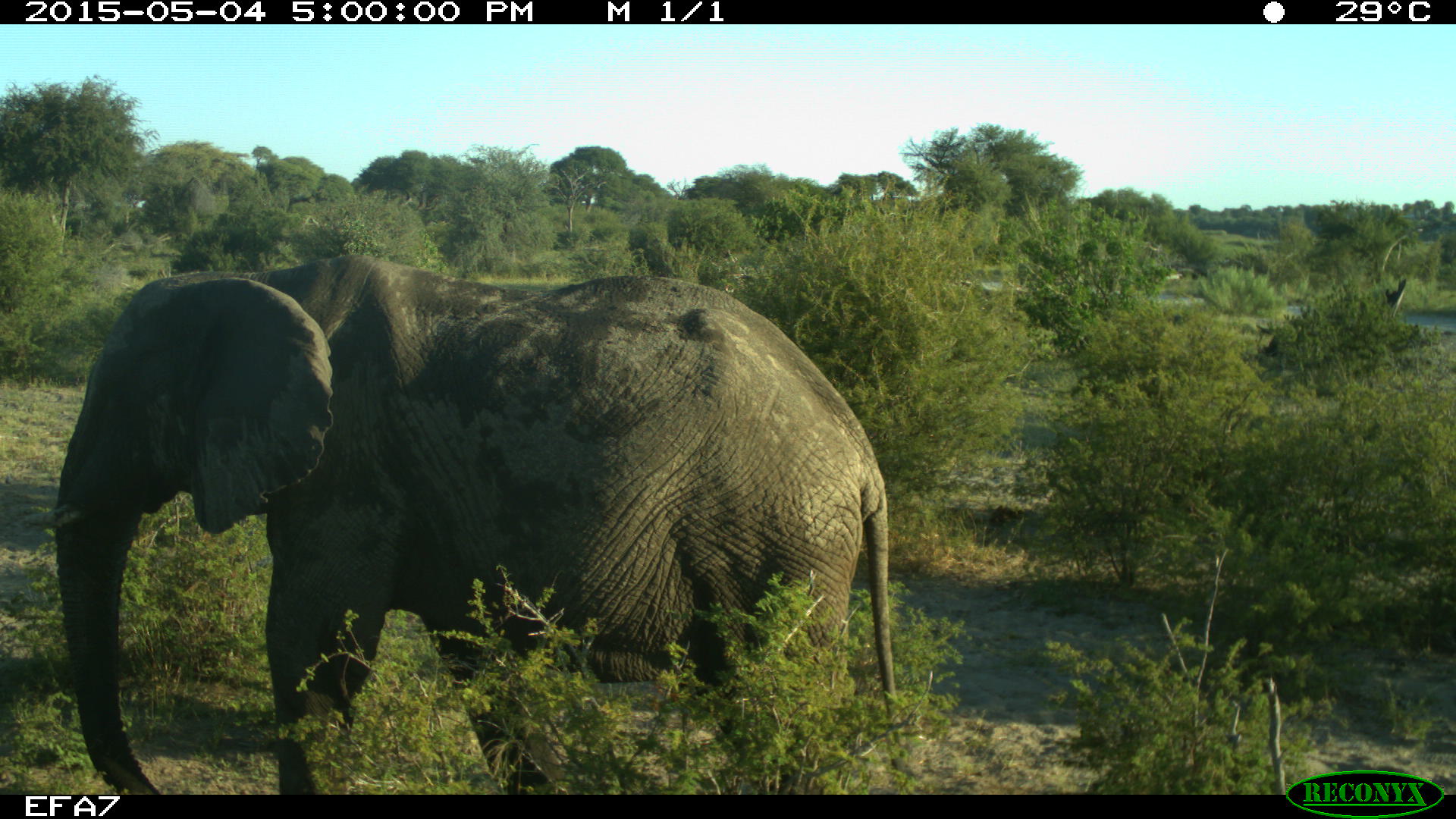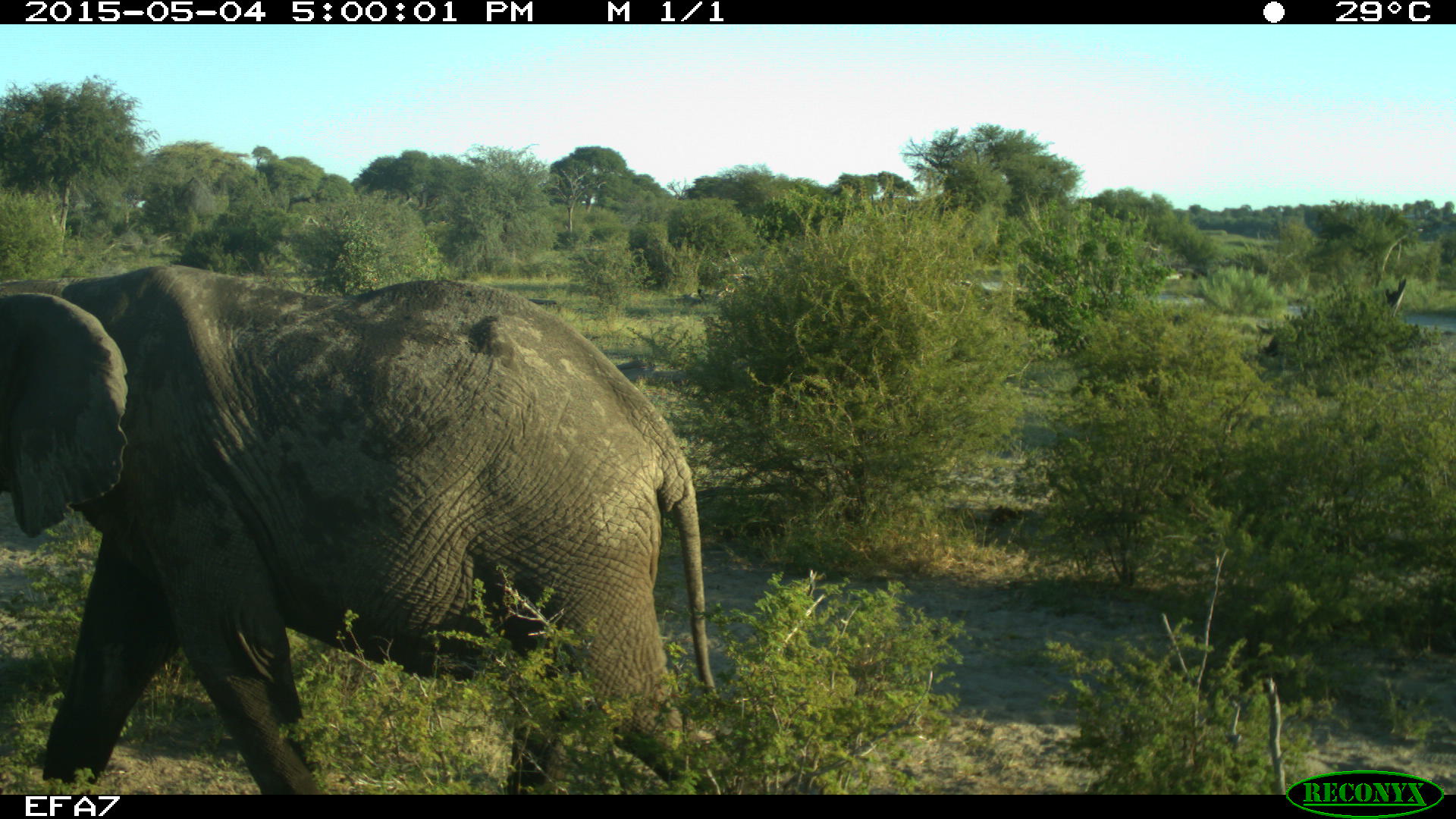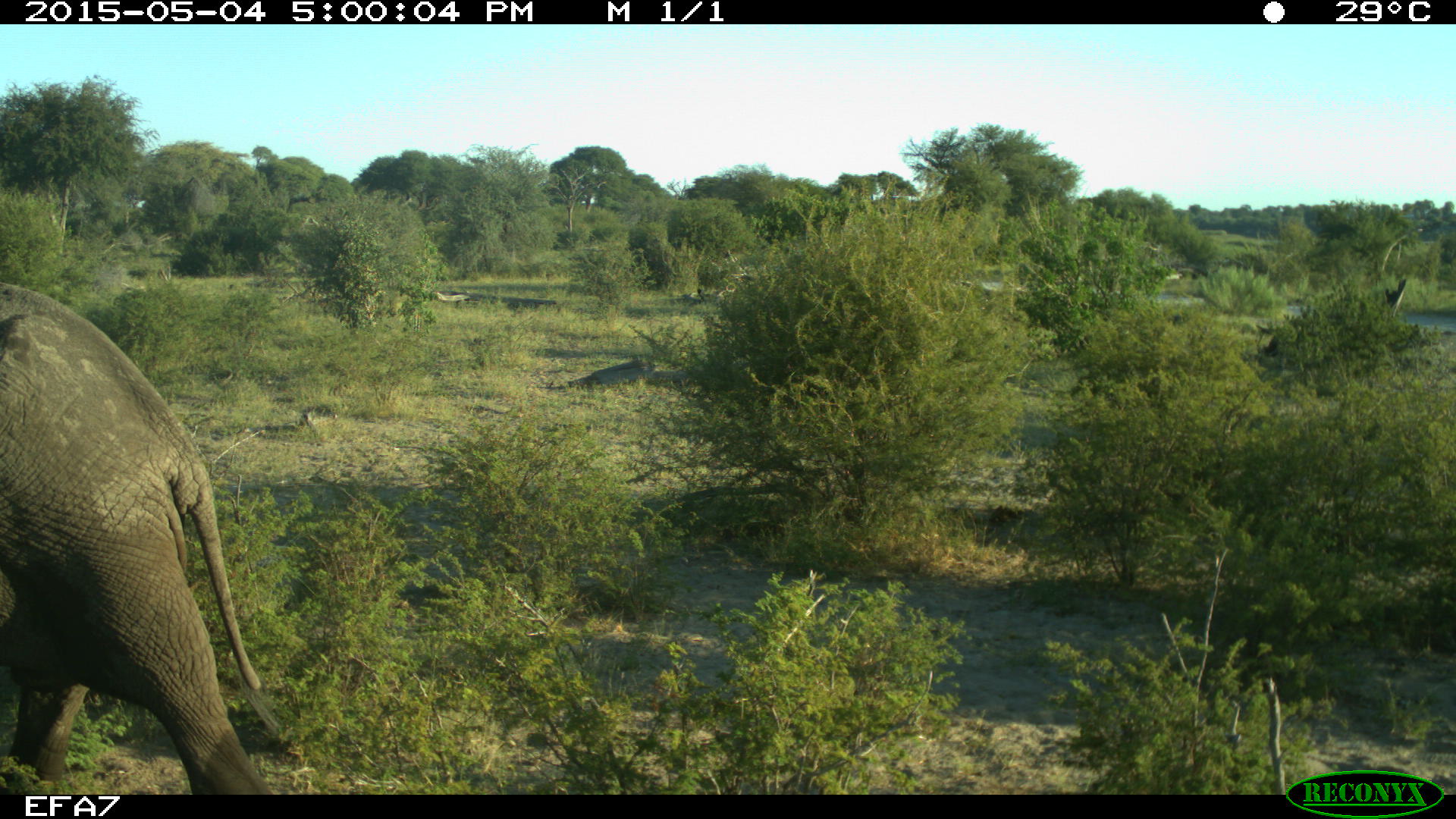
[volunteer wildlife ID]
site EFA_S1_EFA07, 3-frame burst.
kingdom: Animalia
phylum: Chordata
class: Mammalia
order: Proboscidea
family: Elephantidae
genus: Loxodonta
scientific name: Loxodonta africana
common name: african bush elephant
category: elephant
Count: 1.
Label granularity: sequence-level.